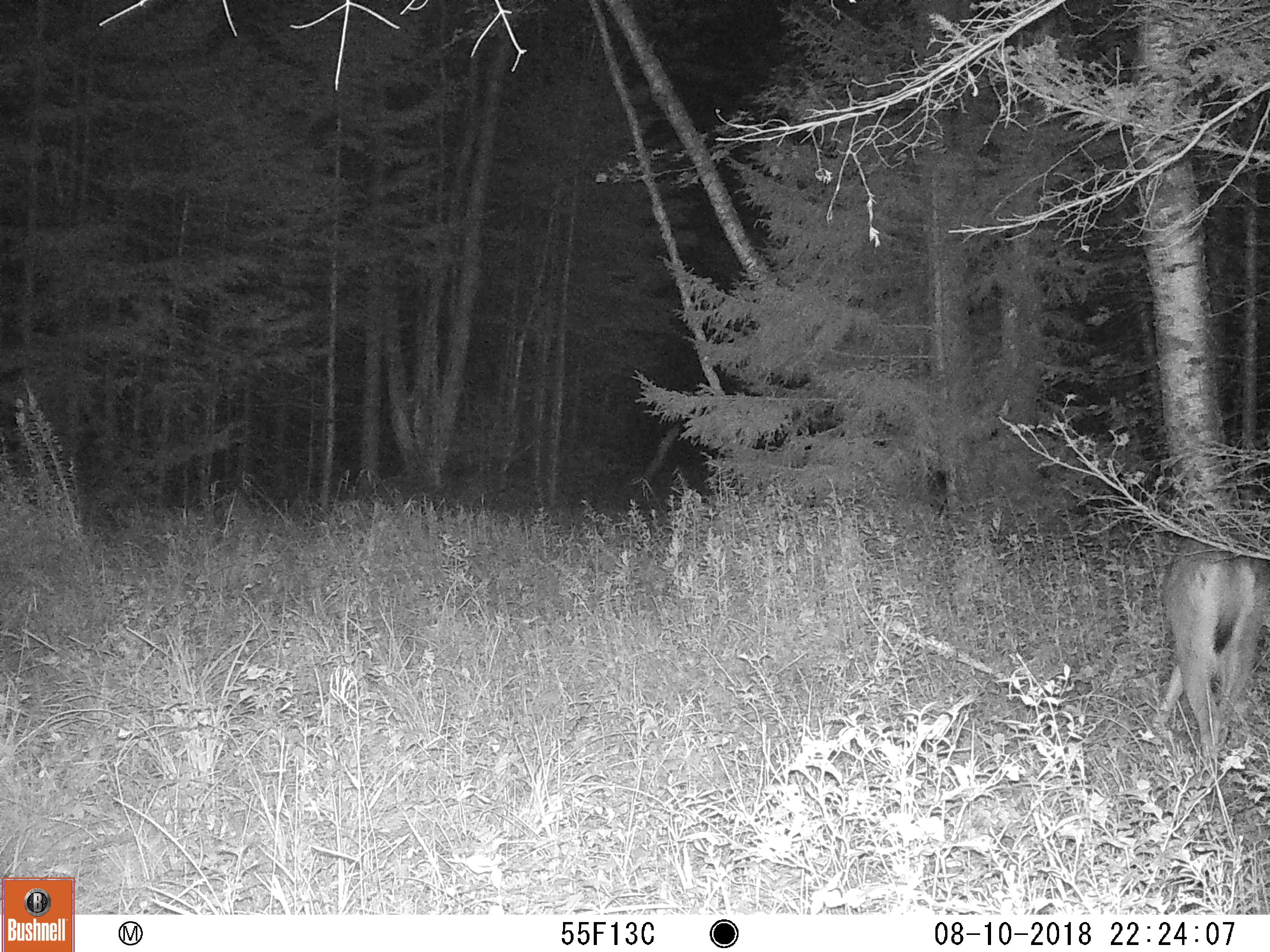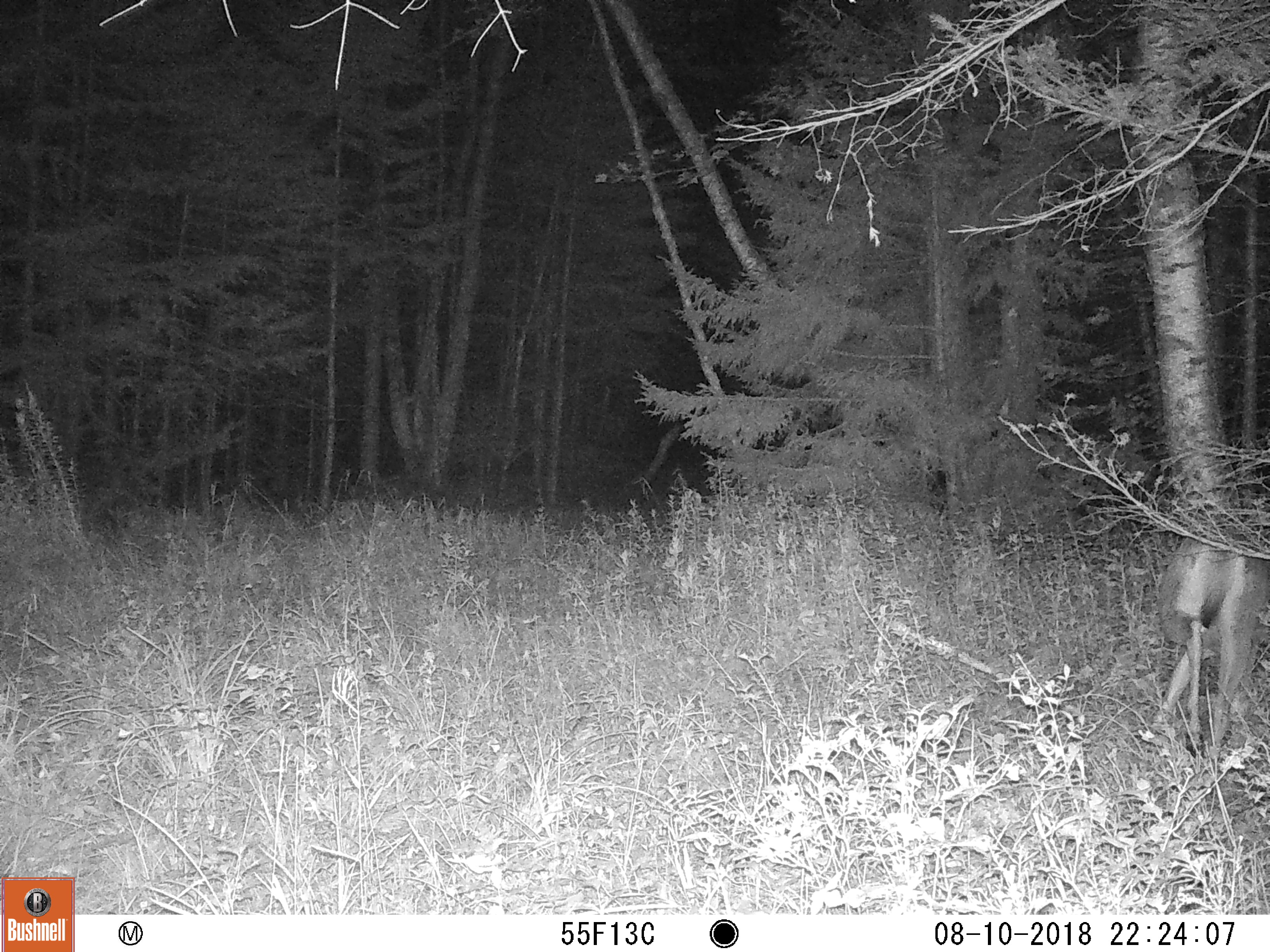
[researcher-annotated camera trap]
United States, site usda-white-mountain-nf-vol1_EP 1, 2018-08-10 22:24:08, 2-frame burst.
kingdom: Animalia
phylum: Chordata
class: Mammalia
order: Artiodactyla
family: Cervidae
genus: Odocoileus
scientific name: Odocoileus virginianus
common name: white-tailed deer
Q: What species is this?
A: White-tailed deer (Odocoileus virginianus).